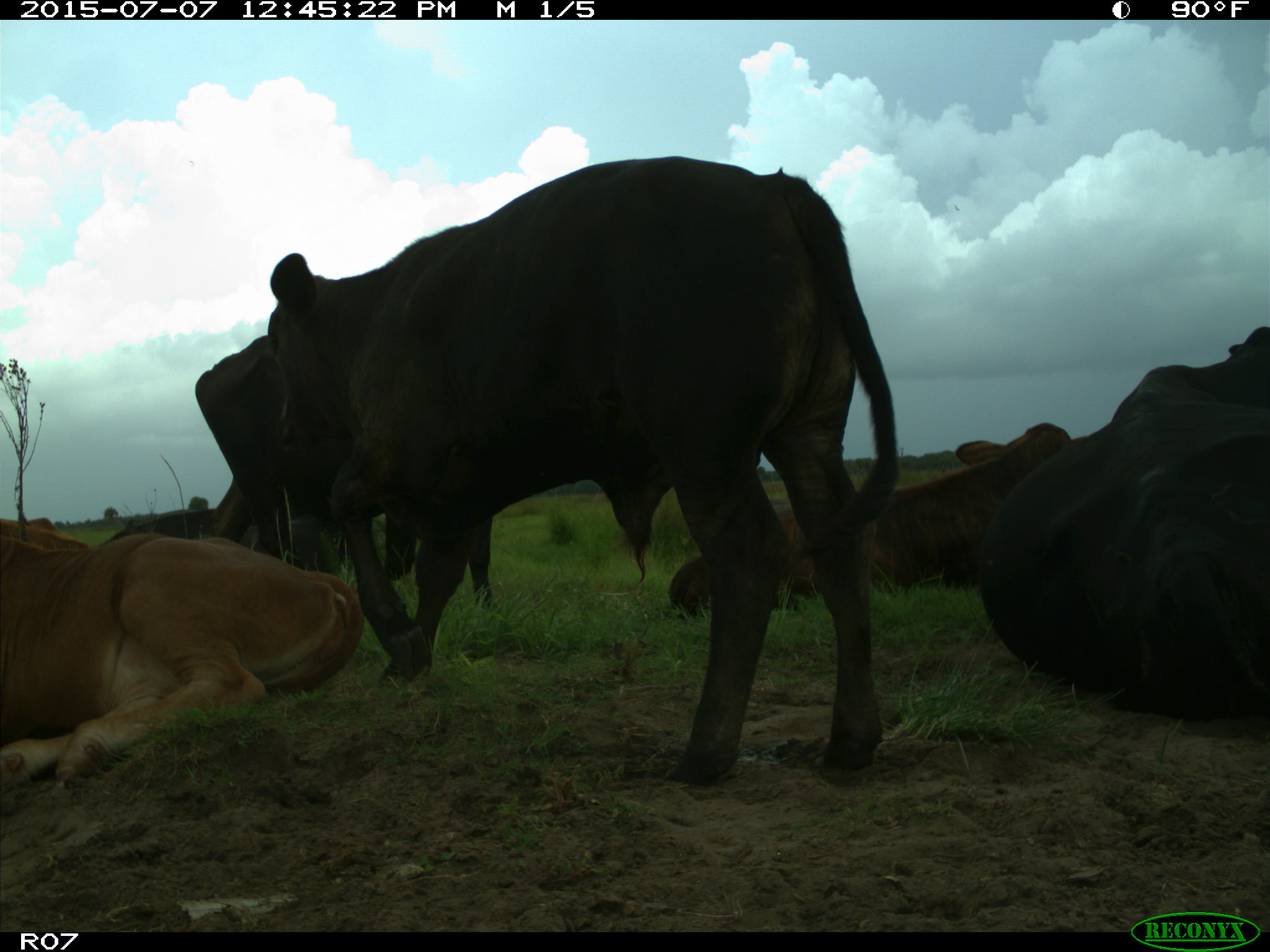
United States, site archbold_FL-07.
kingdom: Animalia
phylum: Chordata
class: Mammalia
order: Artiodactyla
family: Bovidae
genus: Bos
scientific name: Bos taurus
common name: domestic cow